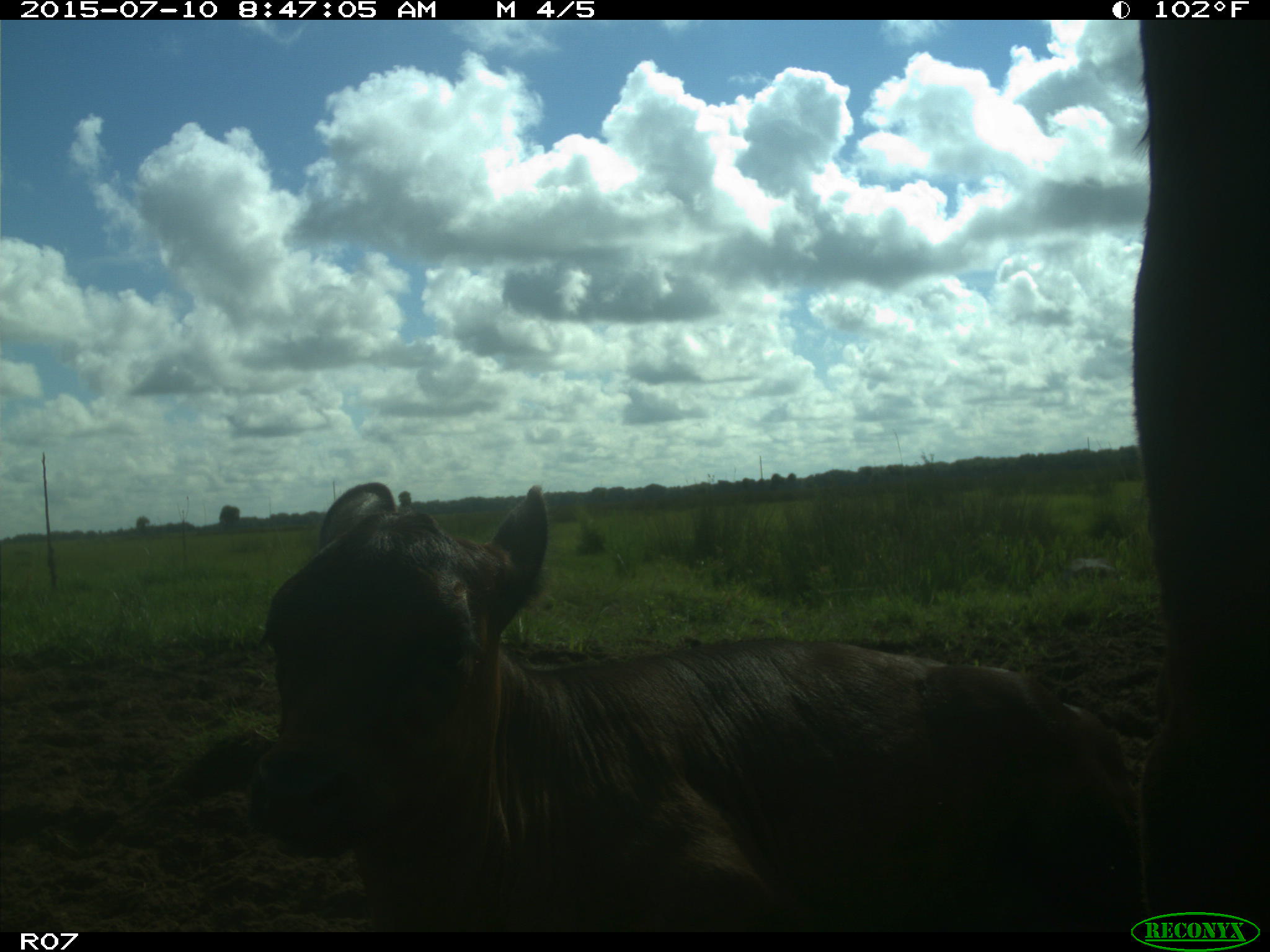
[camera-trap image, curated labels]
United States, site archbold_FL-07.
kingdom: Animalia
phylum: Chordata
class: Mammalia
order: Artiodactyla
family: Bovidae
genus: Bos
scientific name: Bos taurus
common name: domestic cow